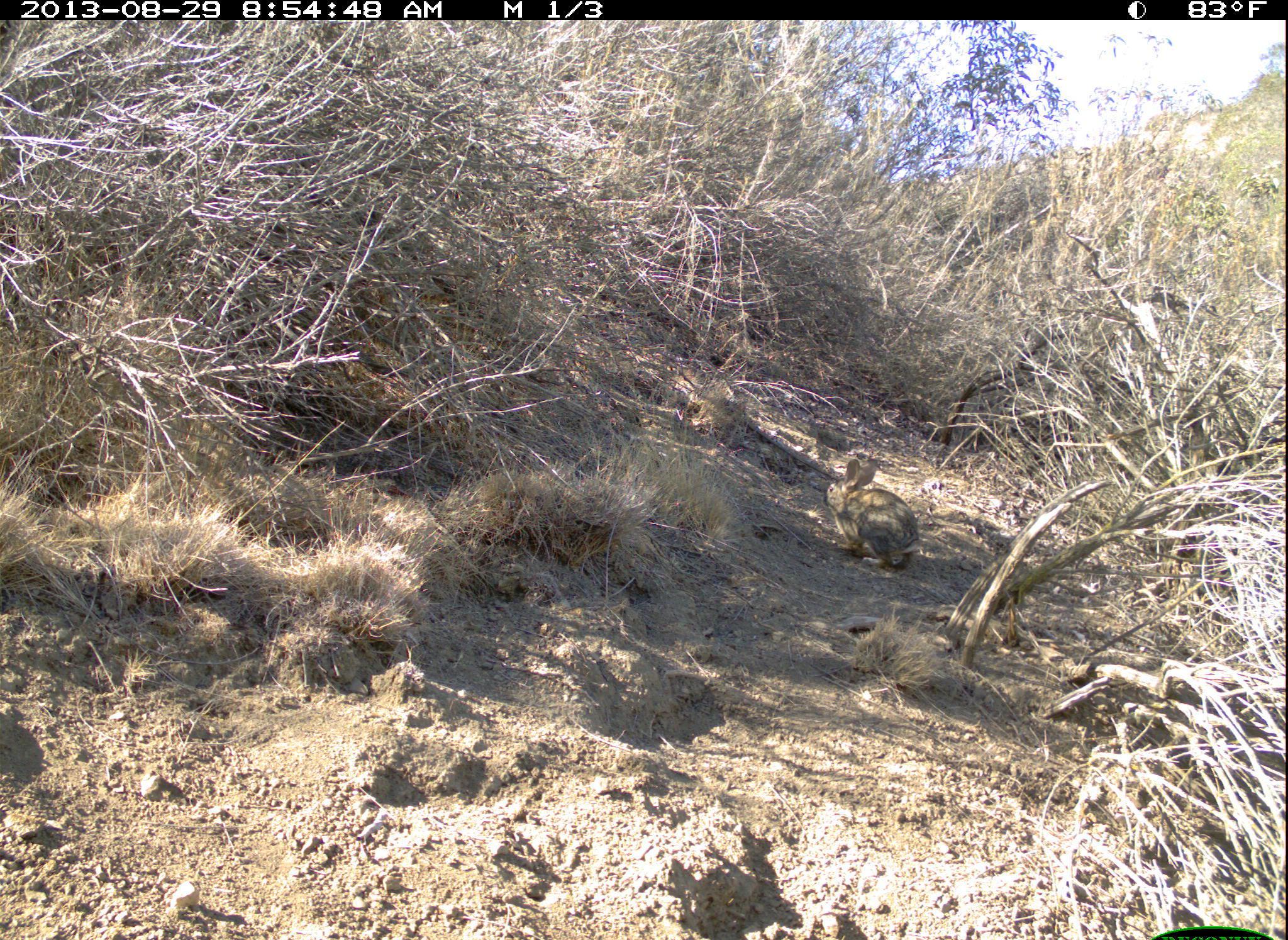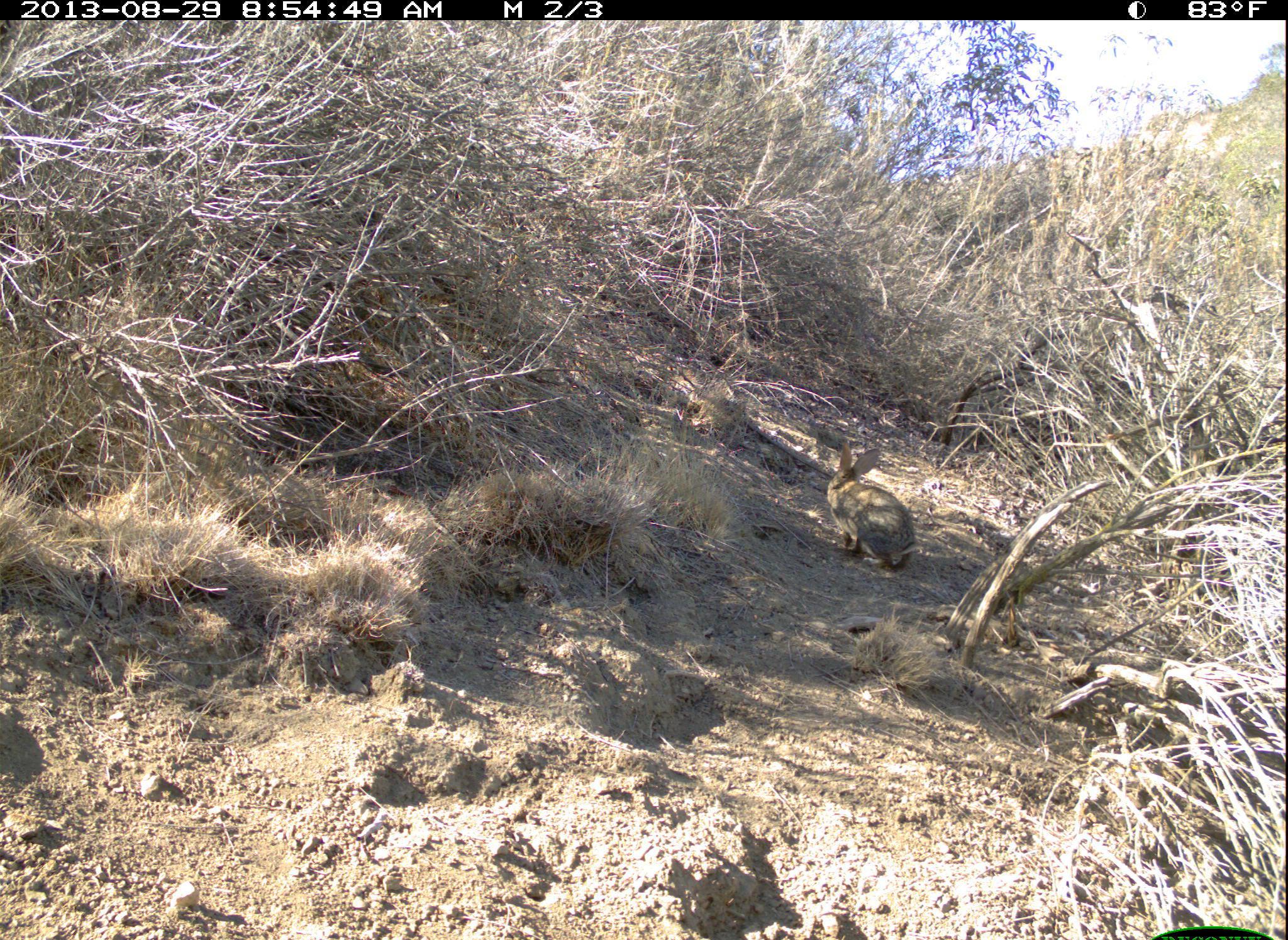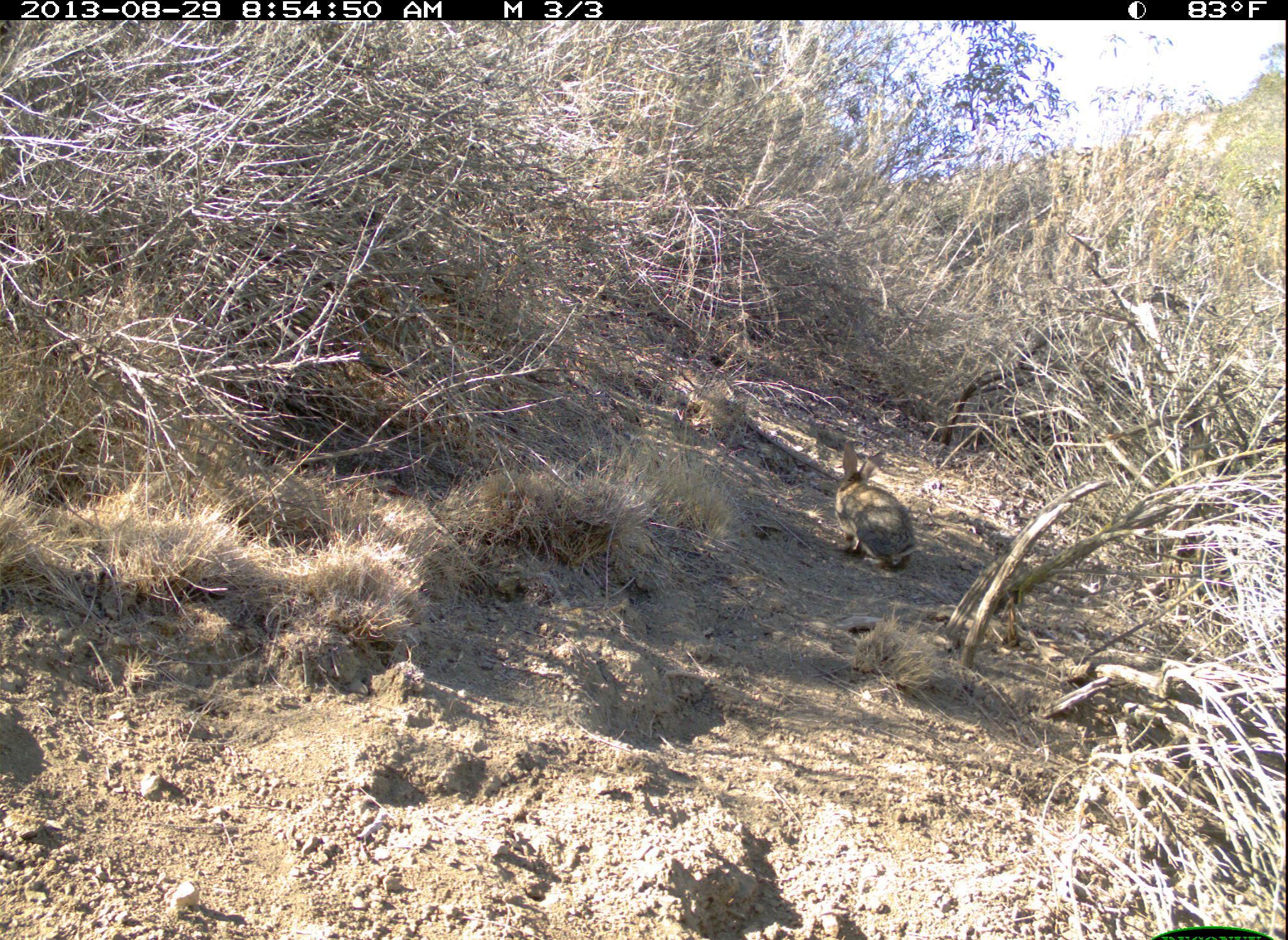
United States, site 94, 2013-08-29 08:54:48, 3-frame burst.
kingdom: Animalia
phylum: Chordata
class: Mammalia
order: Lagomorpha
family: Leporidae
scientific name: Leporidae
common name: rabbits and hares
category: rabbit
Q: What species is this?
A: Rabbit (rabbits and hares) (Leporidae).